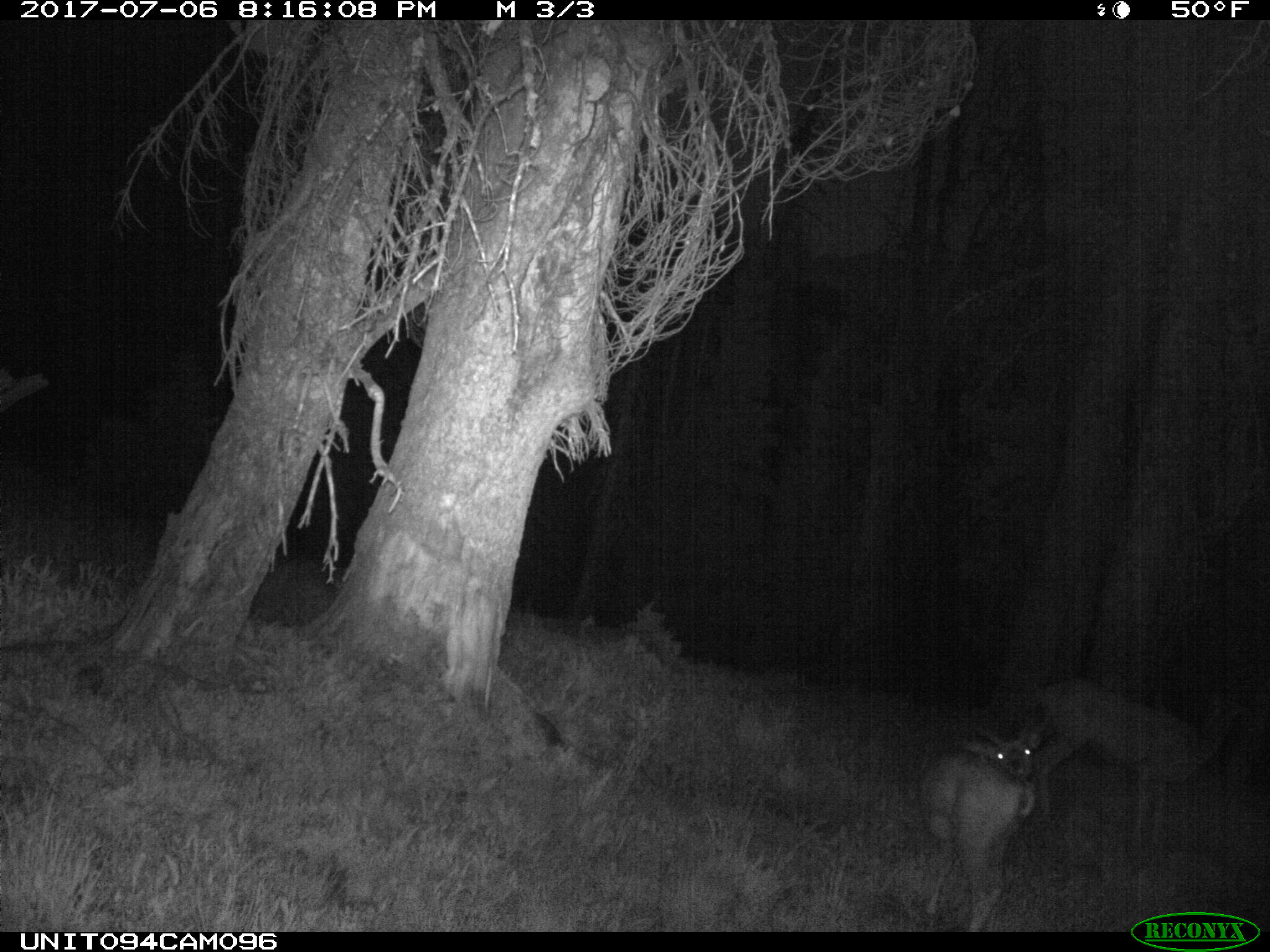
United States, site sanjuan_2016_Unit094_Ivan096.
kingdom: Animalia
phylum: Chordata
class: Mammalia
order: Artiodactyla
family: Cervidae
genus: Odocoileus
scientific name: Odocoileus hemionus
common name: mule deer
Odocoileus hemionus (mule deer).